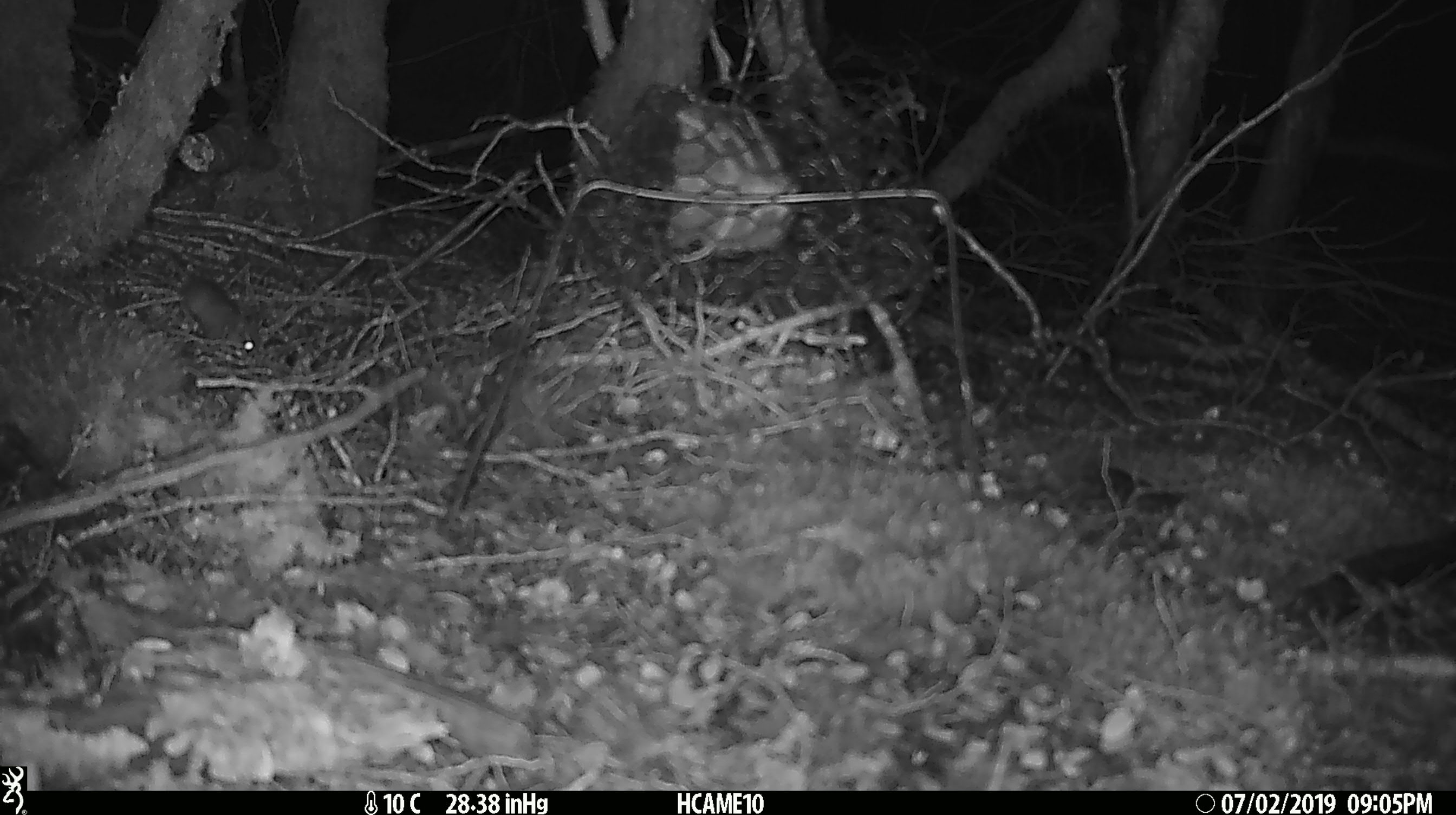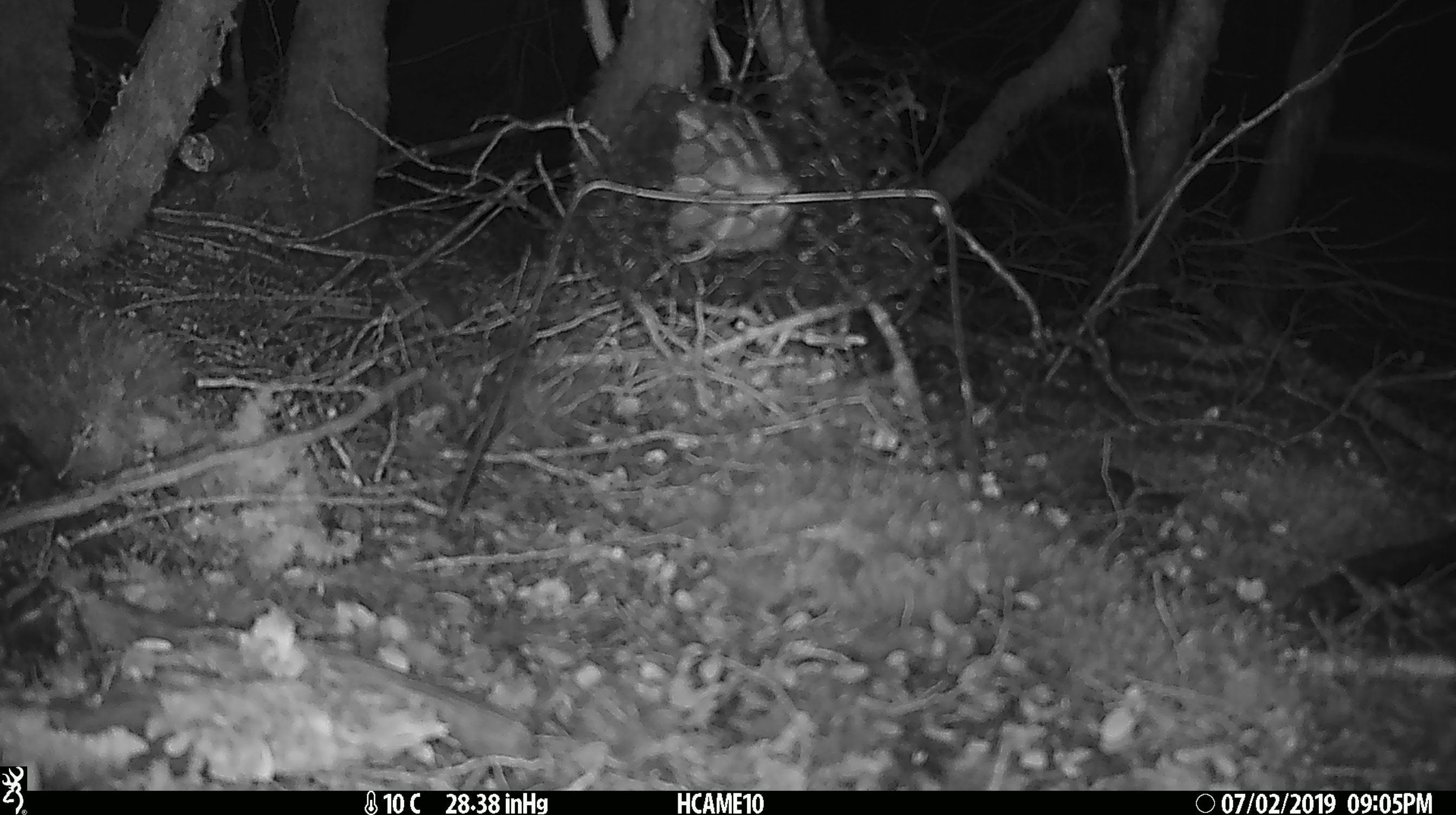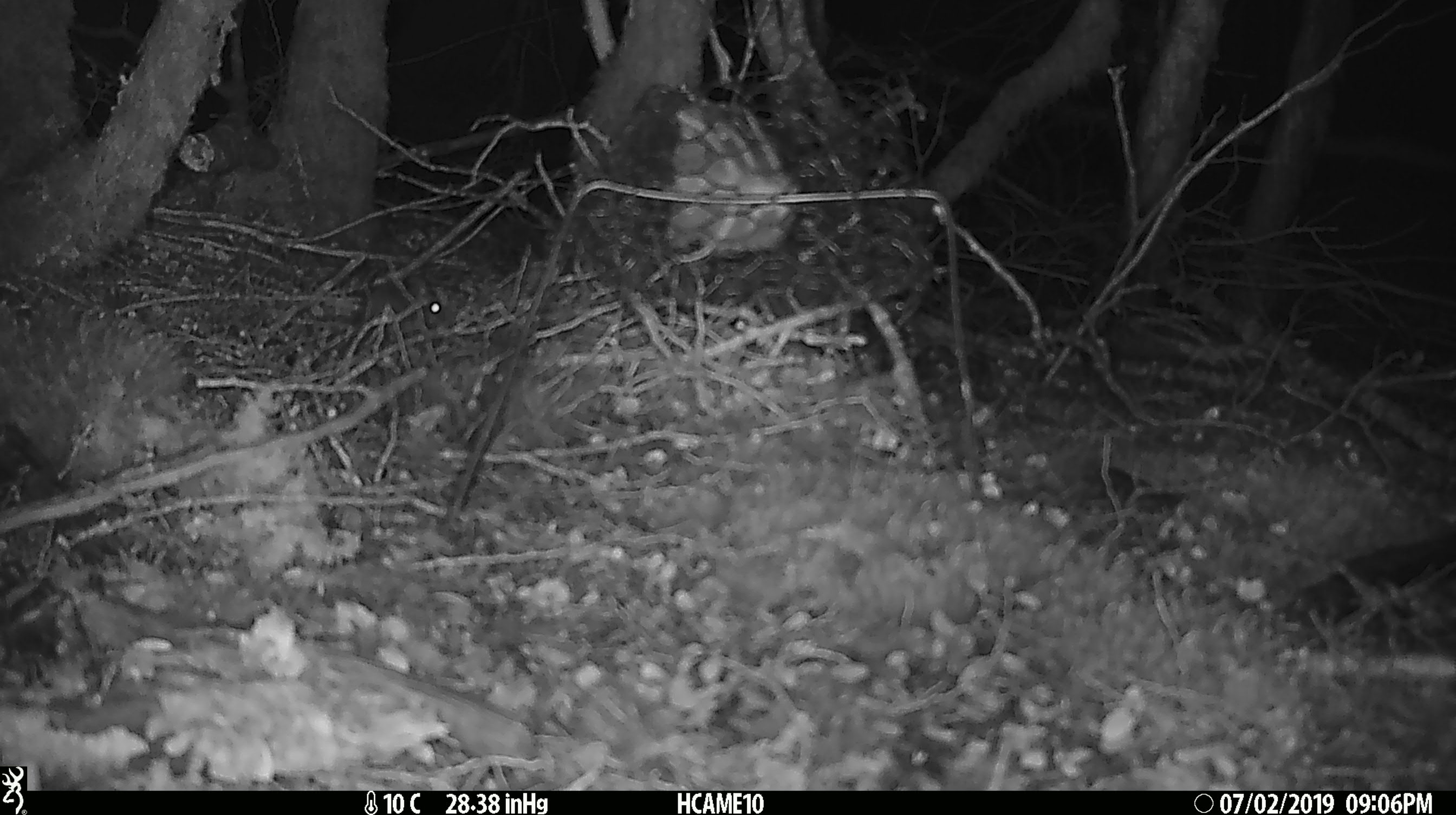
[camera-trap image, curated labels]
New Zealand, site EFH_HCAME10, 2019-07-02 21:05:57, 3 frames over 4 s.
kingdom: Animalia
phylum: Chordata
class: Mammalia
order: Rodentia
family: Muridae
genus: Mus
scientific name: Mus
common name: mouse